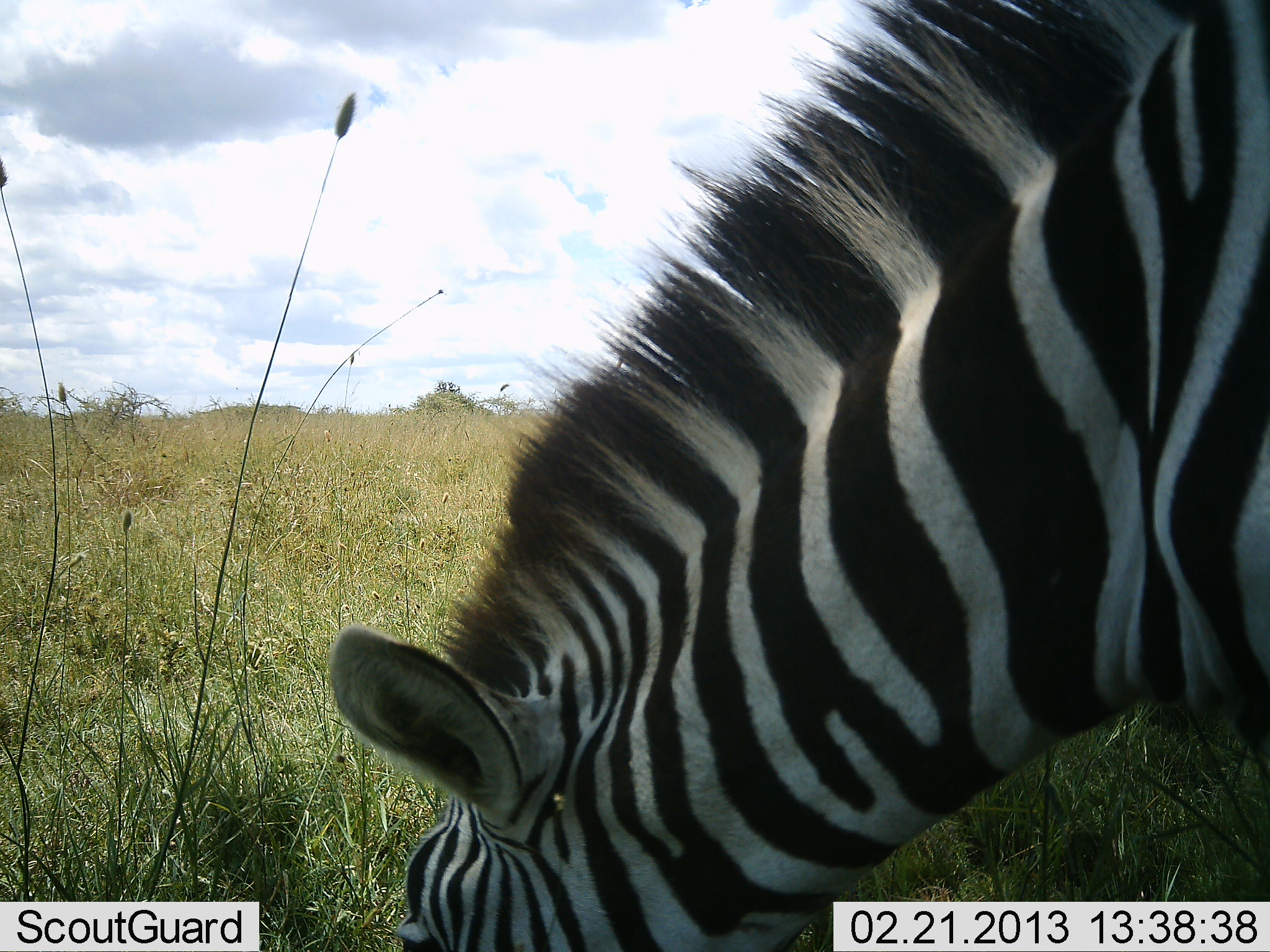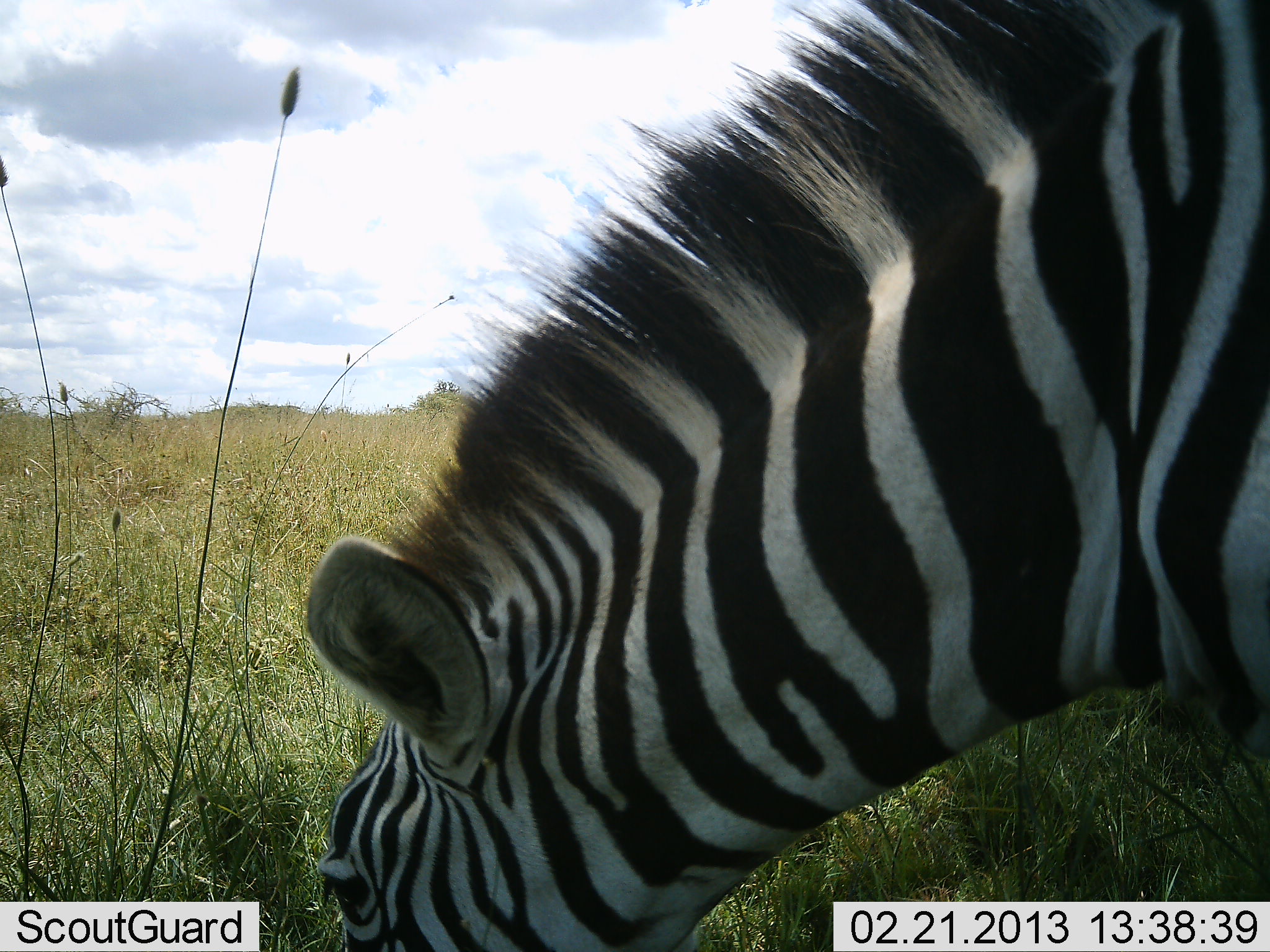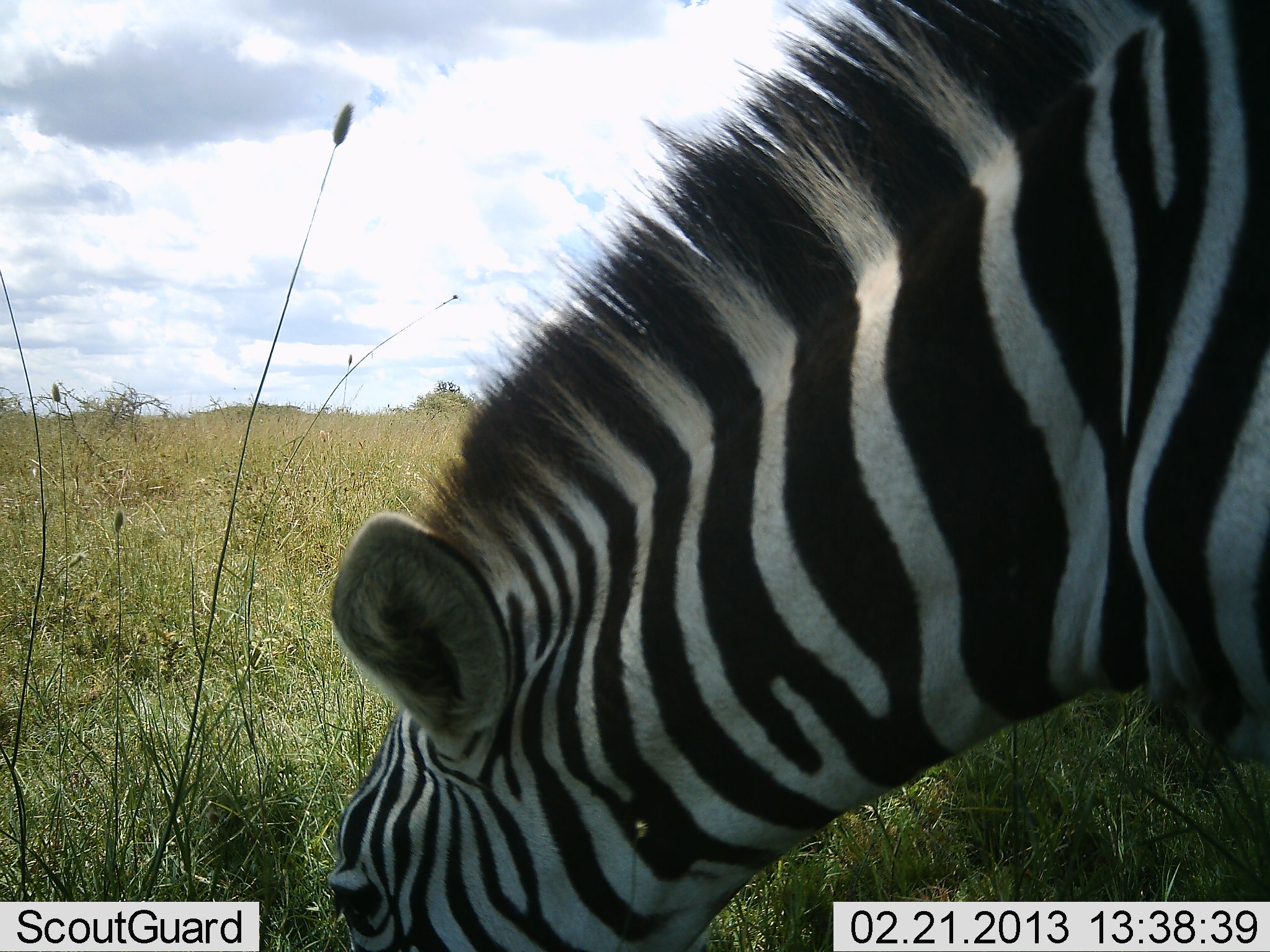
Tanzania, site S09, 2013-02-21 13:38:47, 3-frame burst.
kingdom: Animalia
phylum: Chordata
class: Mammalia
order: Perissodactyla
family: Equidae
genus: Equus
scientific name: Equus quagga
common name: plains zebra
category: zebra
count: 1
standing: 17%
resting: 0%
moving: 0%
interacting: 0%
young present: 0%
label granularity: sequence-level